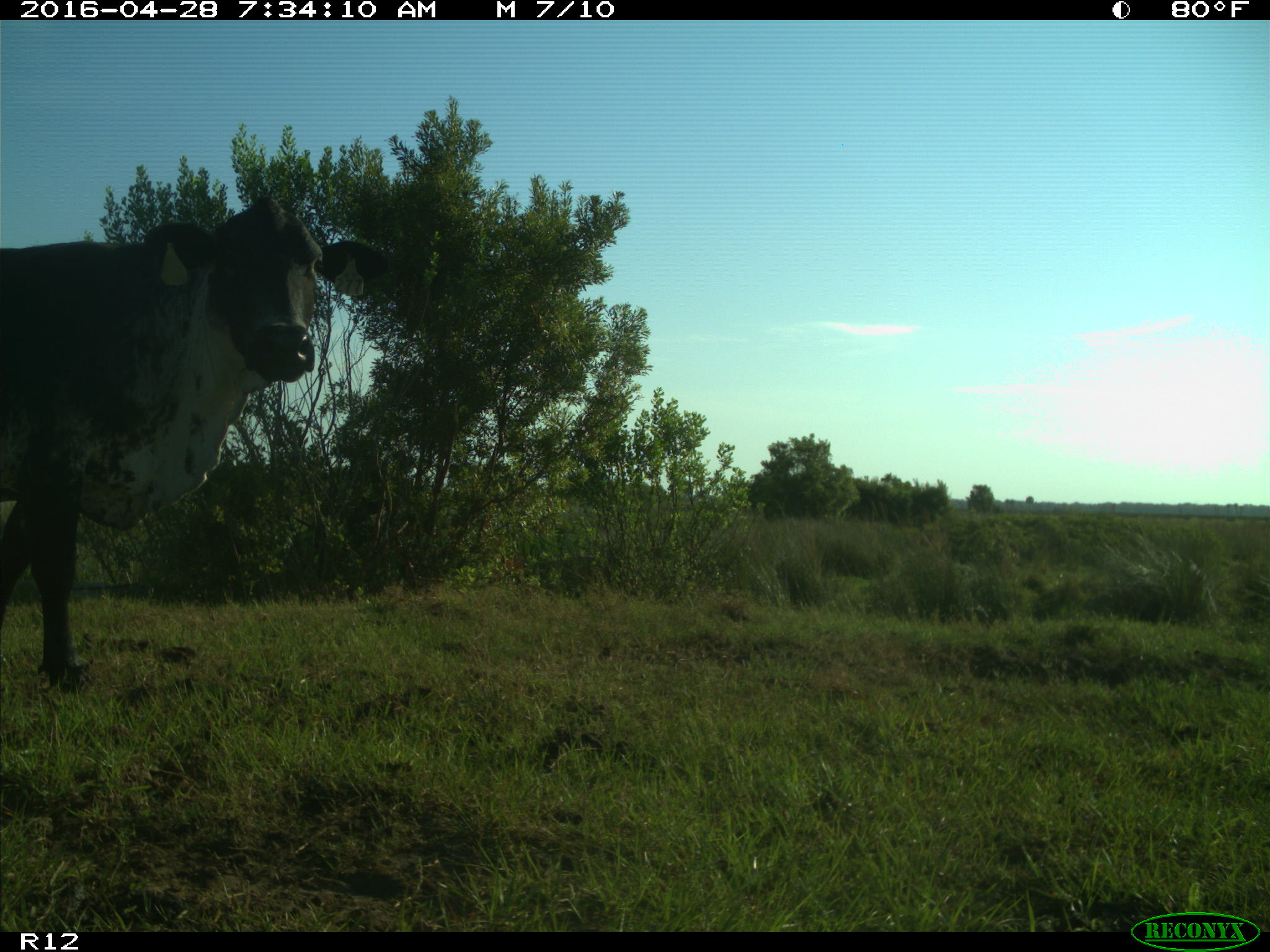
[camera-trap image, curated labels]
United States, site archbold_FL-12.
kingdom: Animalia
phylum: Chordata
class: Mammalia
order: Artiodactyla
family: Bovidae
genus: Bos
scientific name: Bos taurus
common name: domestic cow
Bos taurus (domestic cow).